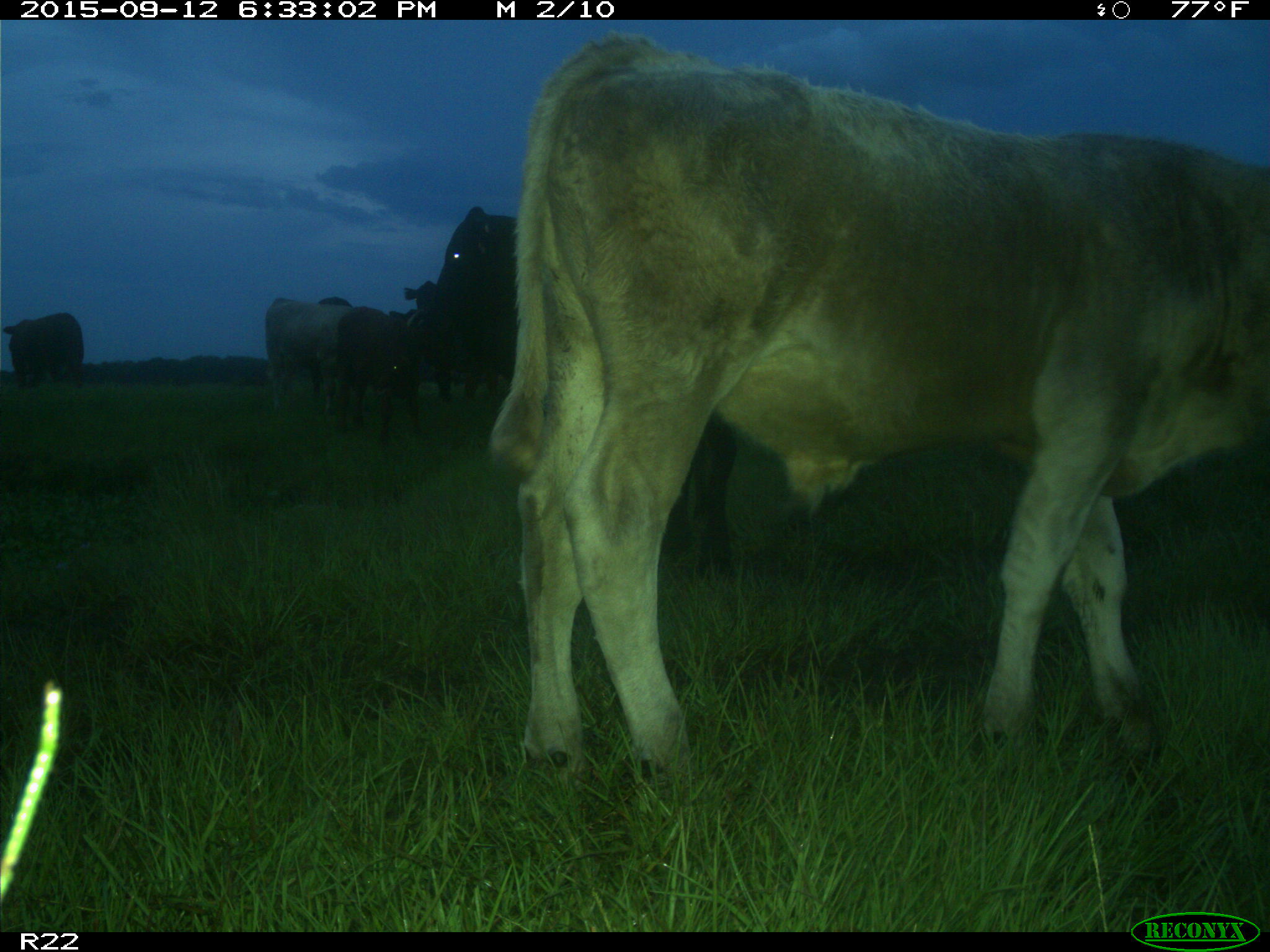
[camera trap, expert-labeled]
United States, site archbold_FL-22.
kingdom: Animalia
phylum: Chordata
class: Mammalia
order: Artiodactyla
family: Bovidae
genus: Bos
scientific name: Bos taurus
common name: domestic cow